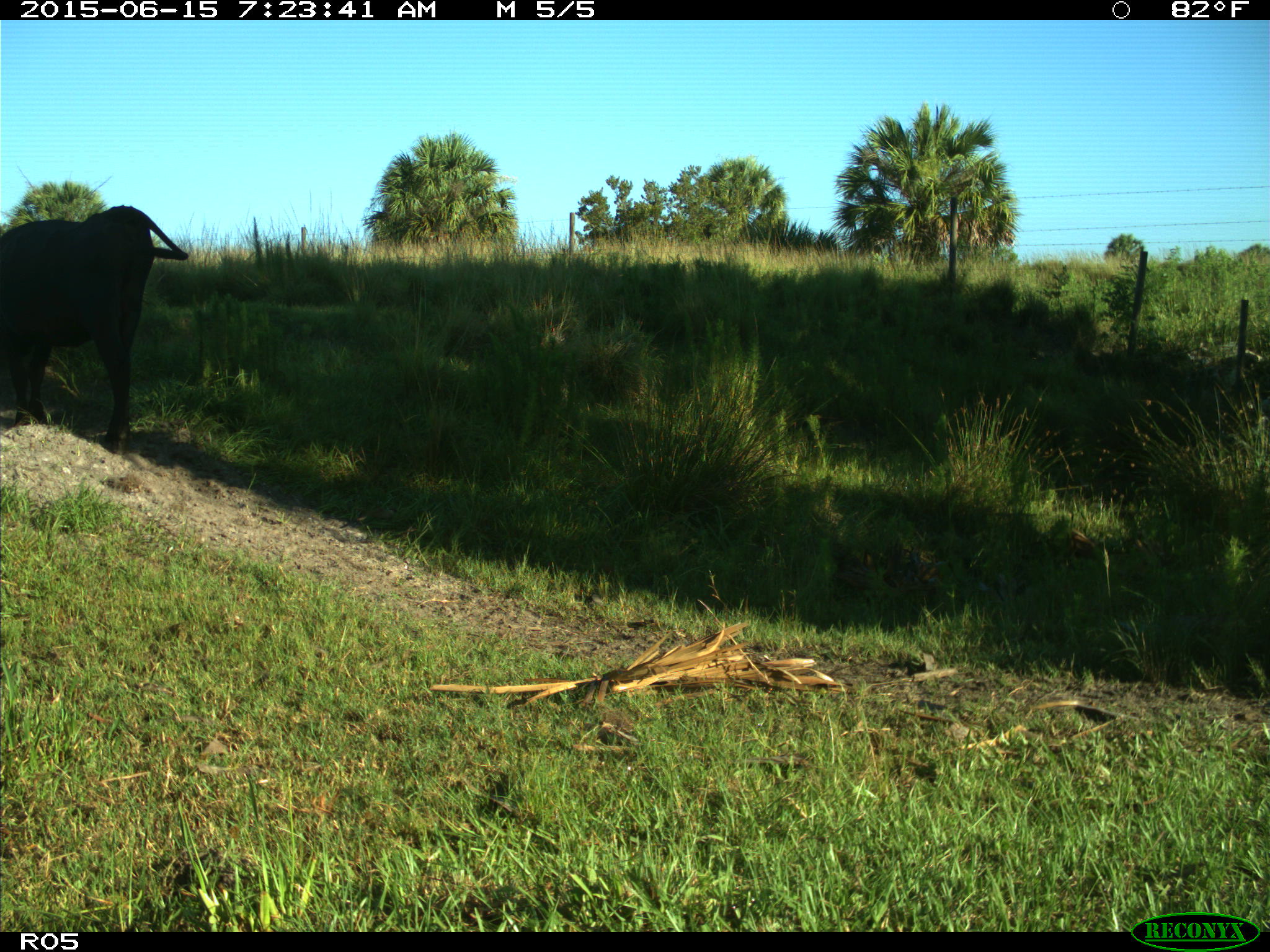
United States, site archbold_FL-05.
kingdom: Animalia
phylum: Chordata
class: Mammalia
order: Artiodactyla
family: Bovidae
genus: Bos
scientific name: Bos taurus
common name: domestic cow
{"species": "Bos taurus (domestic cow)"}